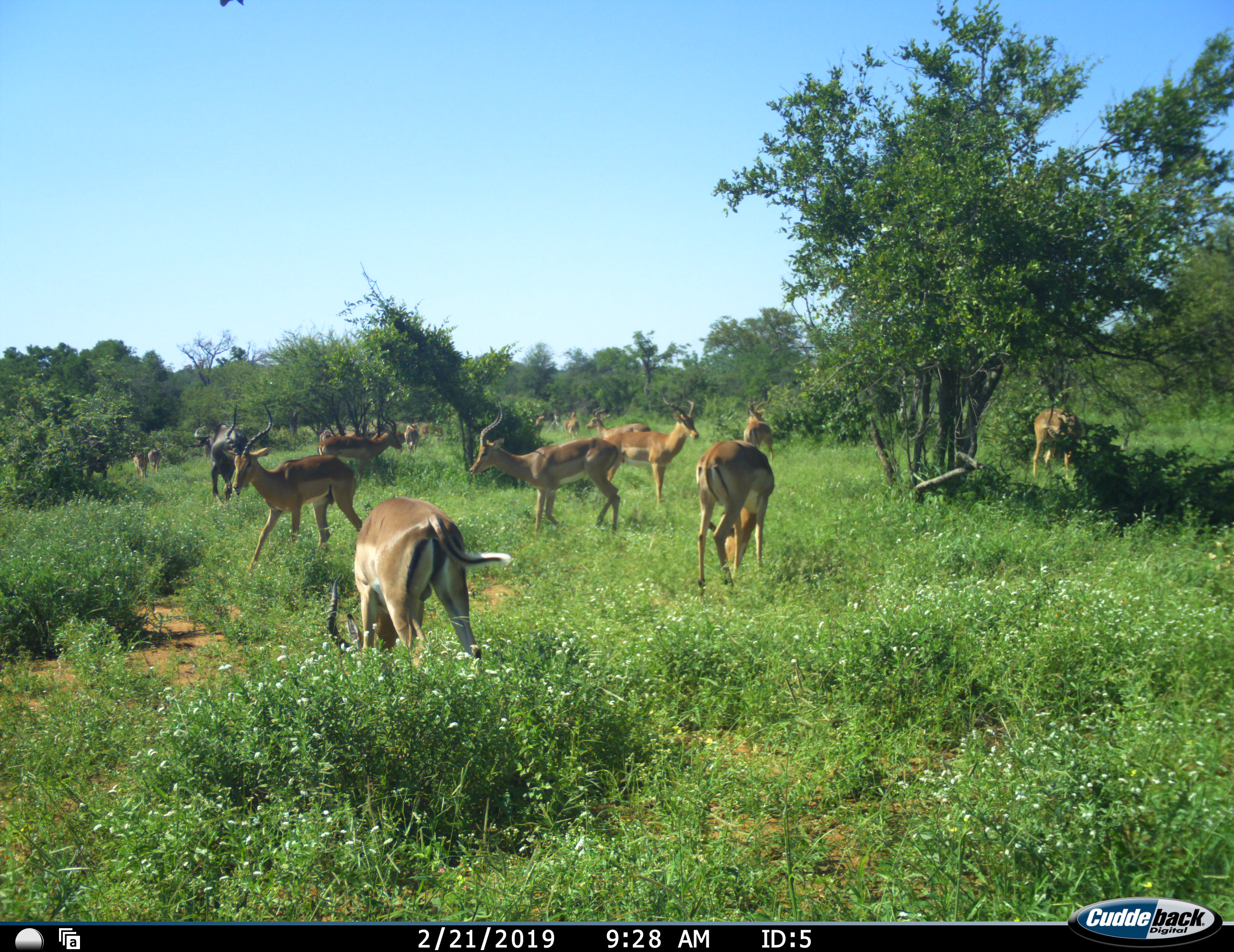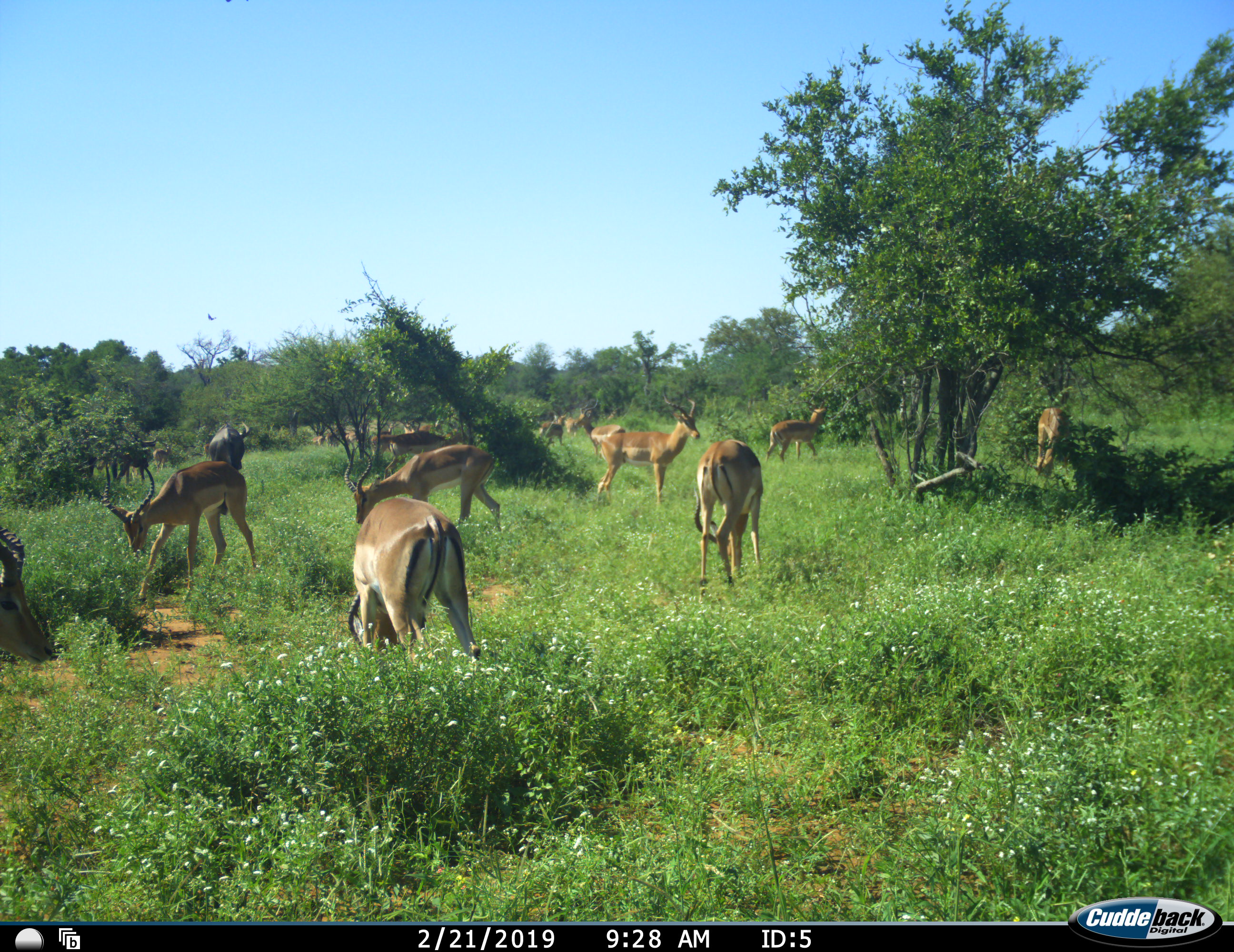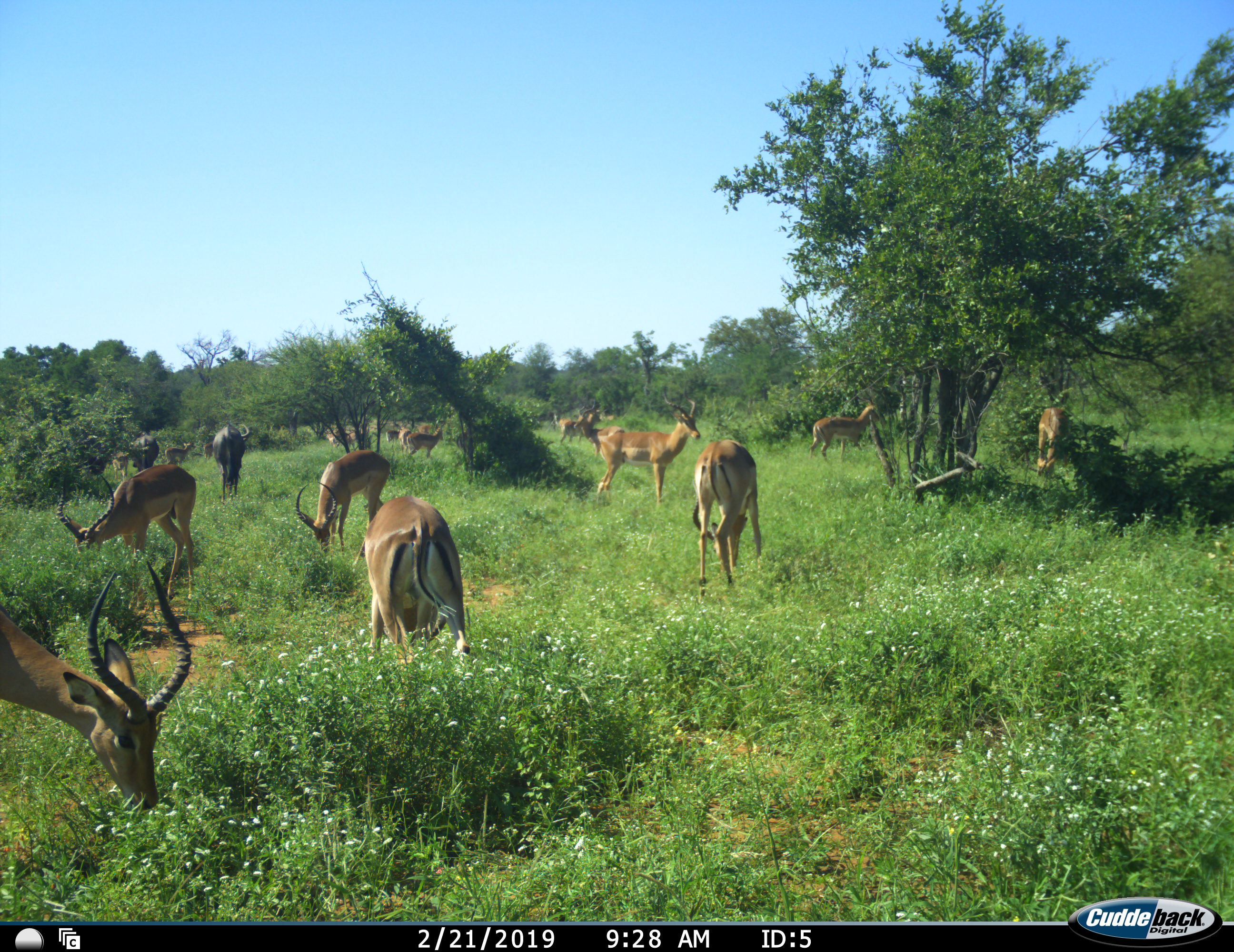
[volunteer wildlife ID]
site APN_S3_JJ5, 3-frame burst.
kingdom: Animalia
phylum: Chordata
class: Mammalia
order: Artiodactyla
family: Bovidae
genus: Aepyceros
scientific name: Aepyceros melampus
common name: impala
Impala (Aepyceros melampus), count 11-50. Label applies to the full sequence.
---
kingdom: Animalia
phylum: Chordata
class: Mammalia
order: Artiodactyla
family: Bovidae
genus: Connochaetes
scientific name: Connochaetes taurinus taurinus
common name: blue wildebeest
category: wildebeestblue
Wildebeestblue (blue wildebeest) (Connochaetes taurinus taurinus), count 2. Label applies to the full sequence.